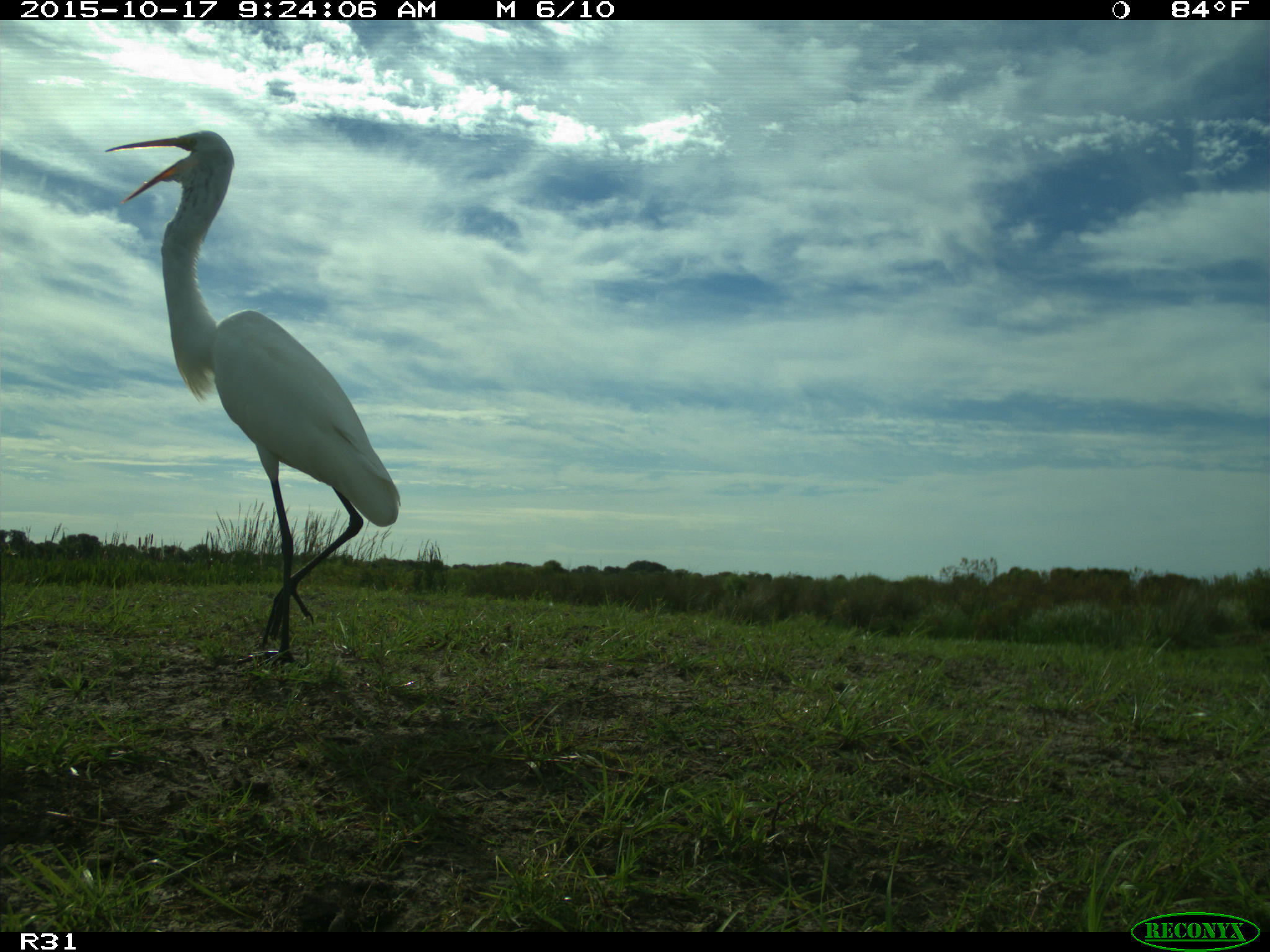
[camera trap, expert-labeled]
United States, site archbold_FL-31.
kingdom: Animalia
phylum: Chordata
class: Aves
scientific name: Aves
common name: birds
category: unidentified bird